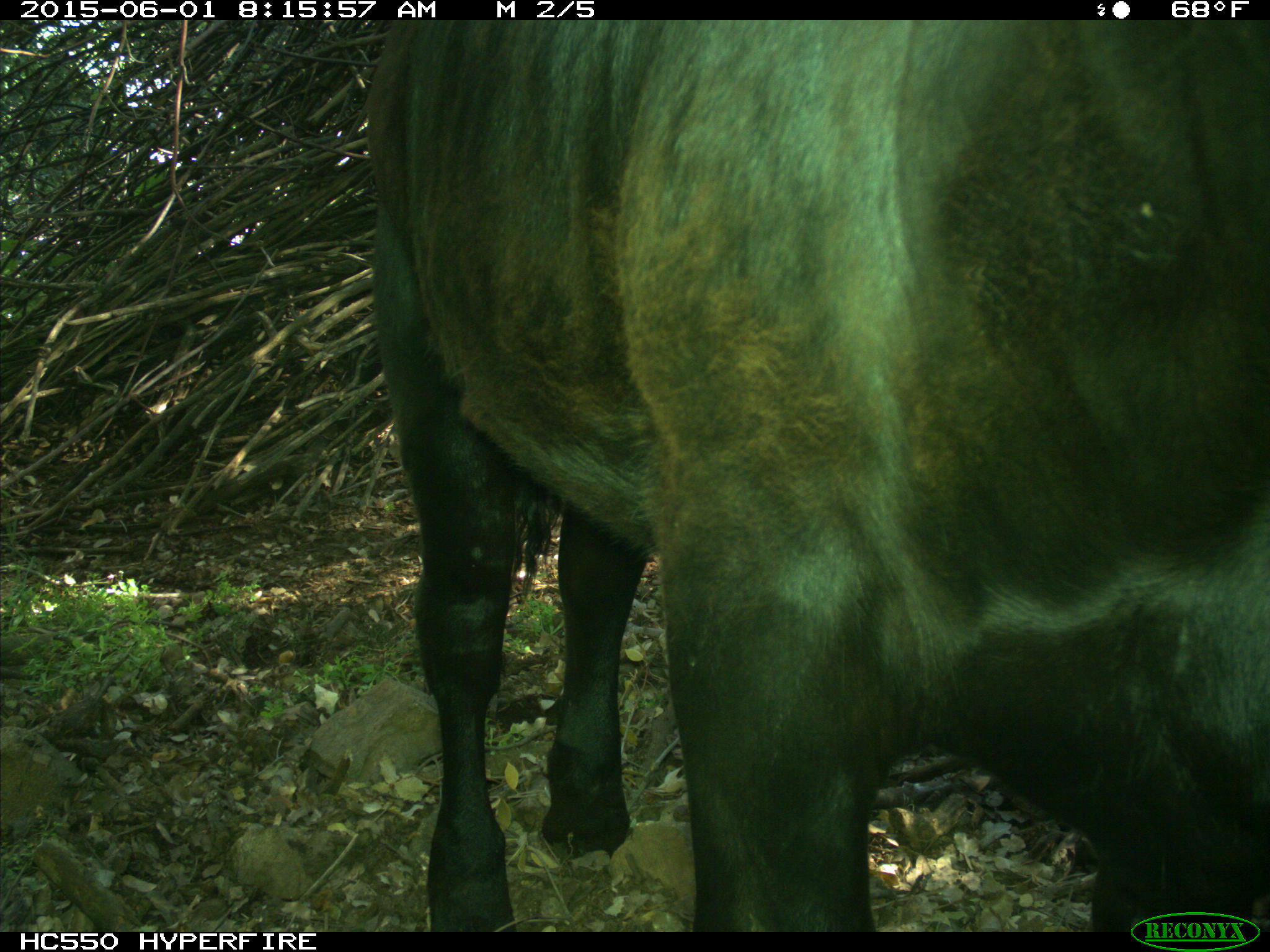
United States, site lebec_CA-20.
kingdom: Animalia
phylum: Chordata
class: Mammalia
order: Artiodactyla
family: Bovidae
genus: Bos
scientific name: Bos taurus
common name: domestic cow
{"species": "Bos taurus (domestic cow)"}